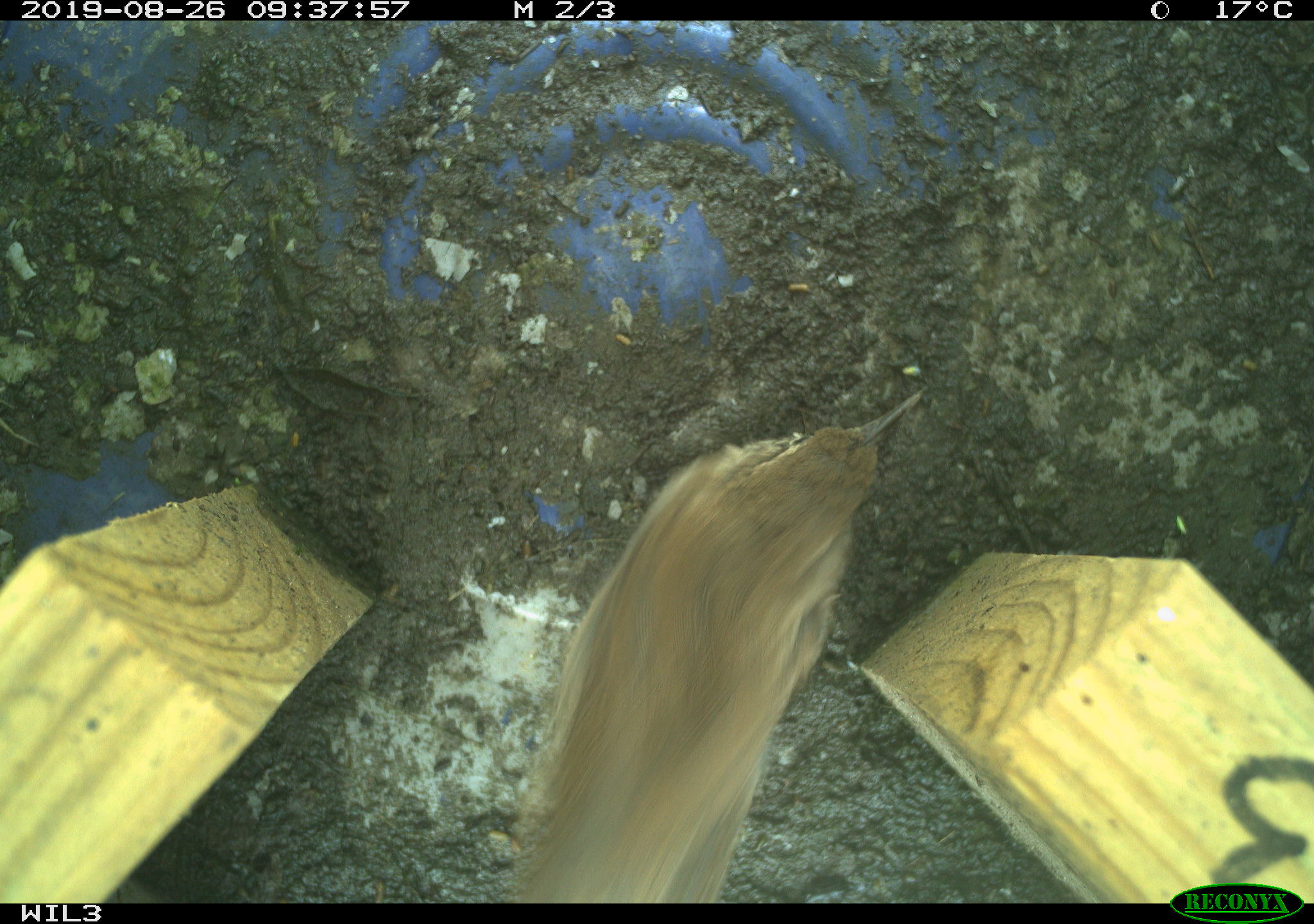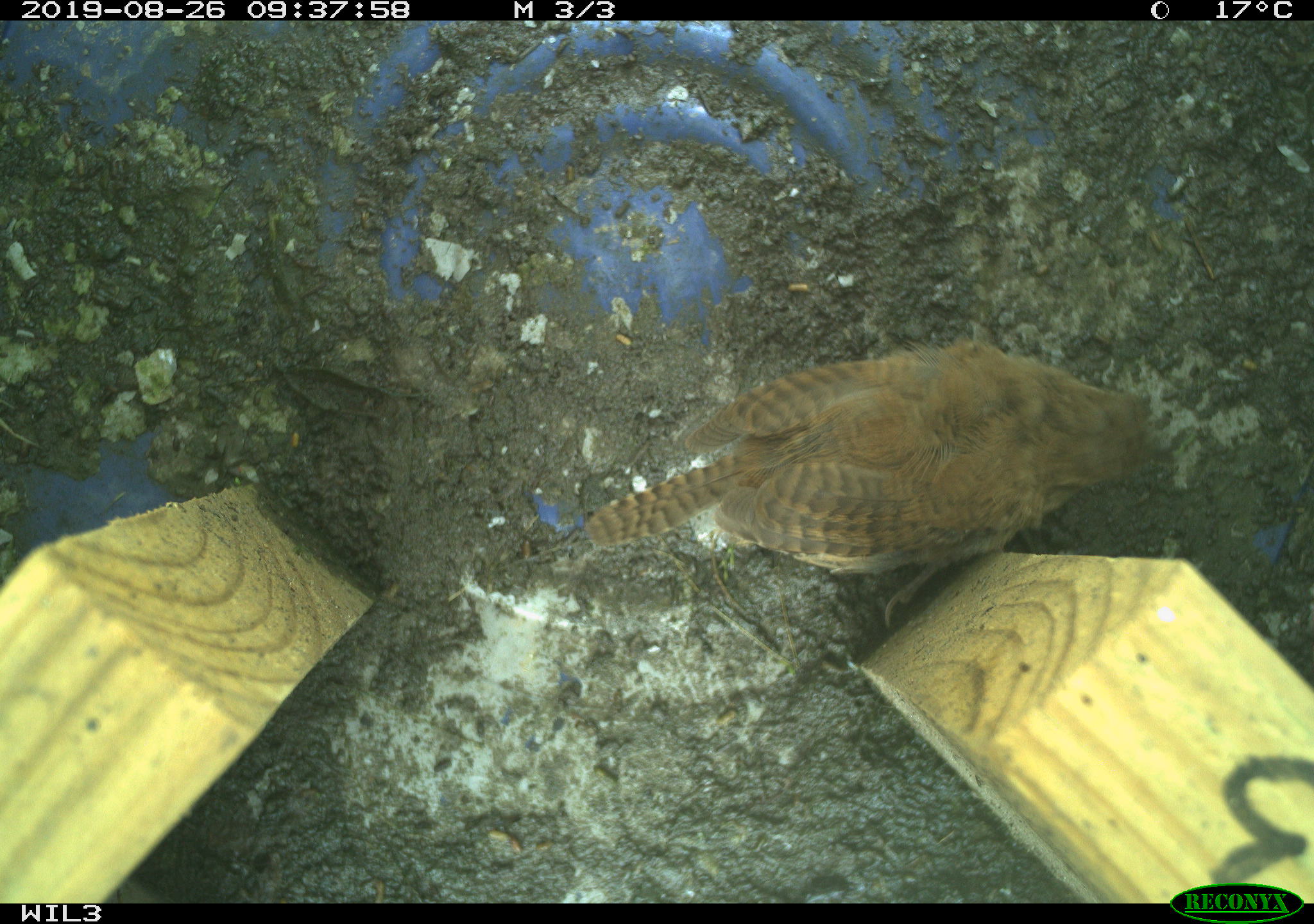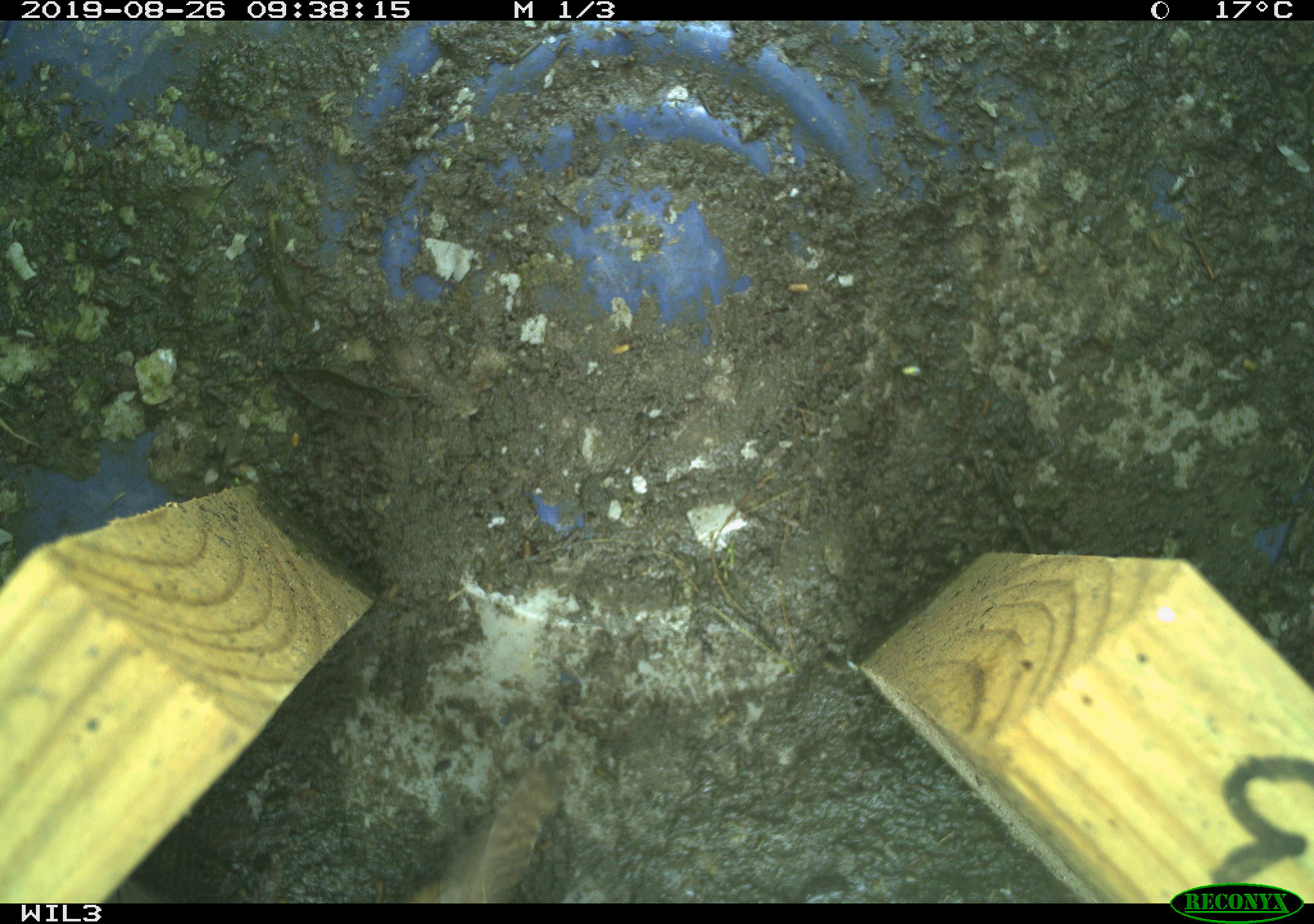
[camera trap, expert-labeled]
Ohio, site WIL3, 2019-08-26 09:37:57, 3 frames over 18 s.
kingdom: Animalia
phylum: Chordata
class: Aves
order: Passeriformes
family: Troglodytidae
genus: Troglodytes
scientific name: Troglodytes aedon aedon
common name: northern house wren